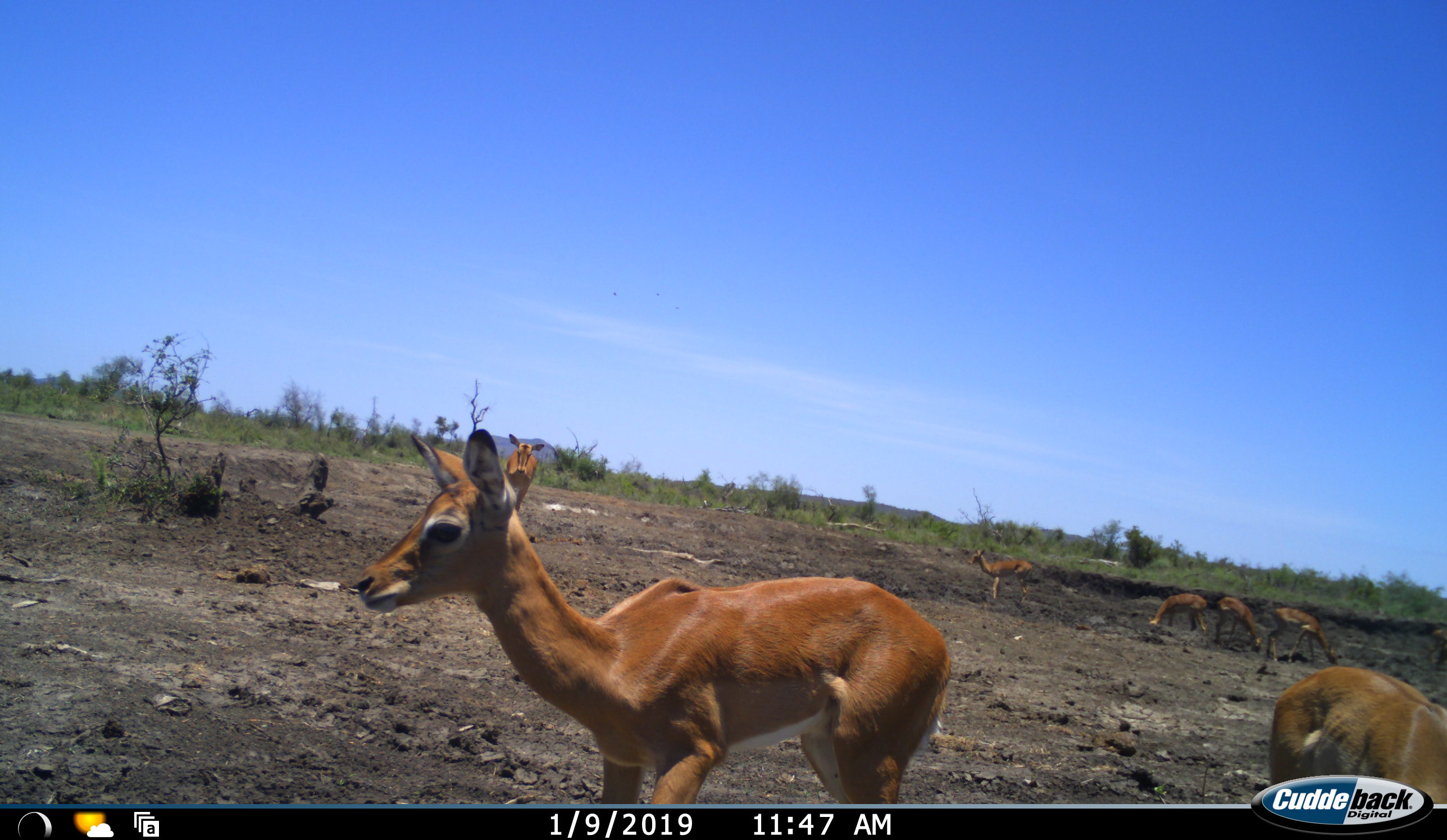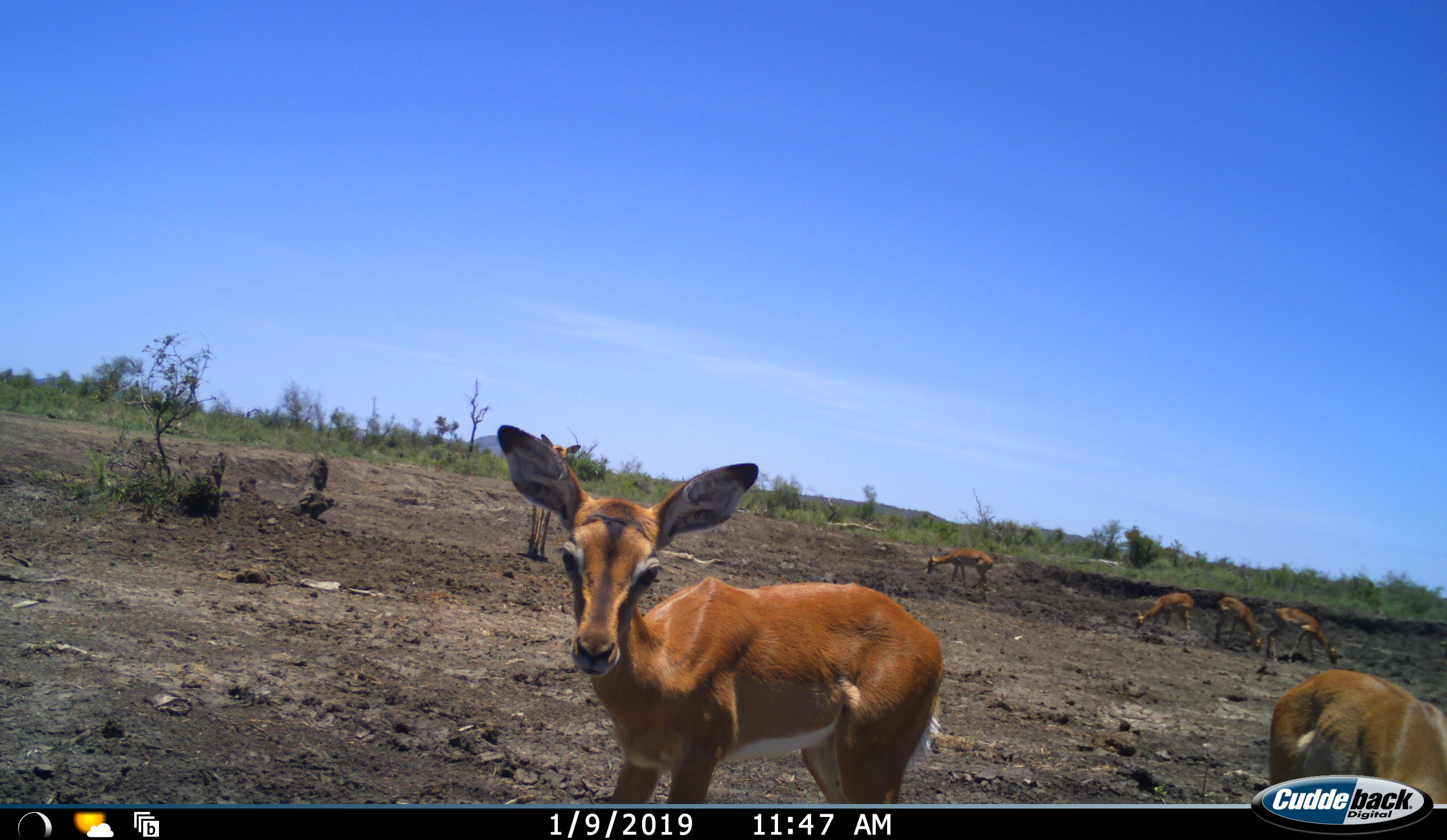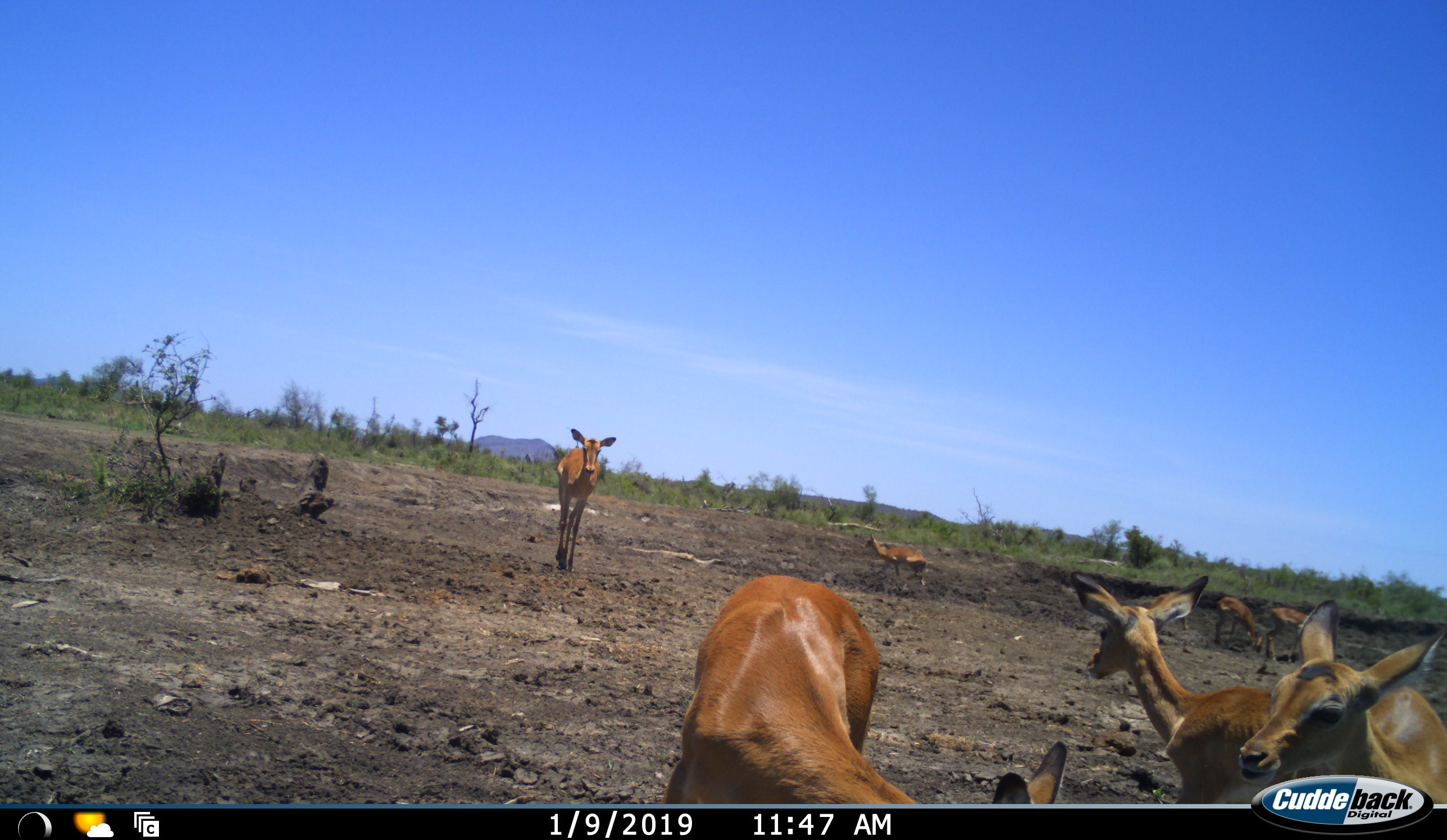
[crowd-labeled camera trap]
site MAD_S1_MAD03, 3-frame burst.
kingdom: Animalia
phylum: Chordata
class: Mammalia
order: Artiodactyla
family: Bovidae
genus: Aepyceros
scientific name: Aepyceros melampus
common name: impala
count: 8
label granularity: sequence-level